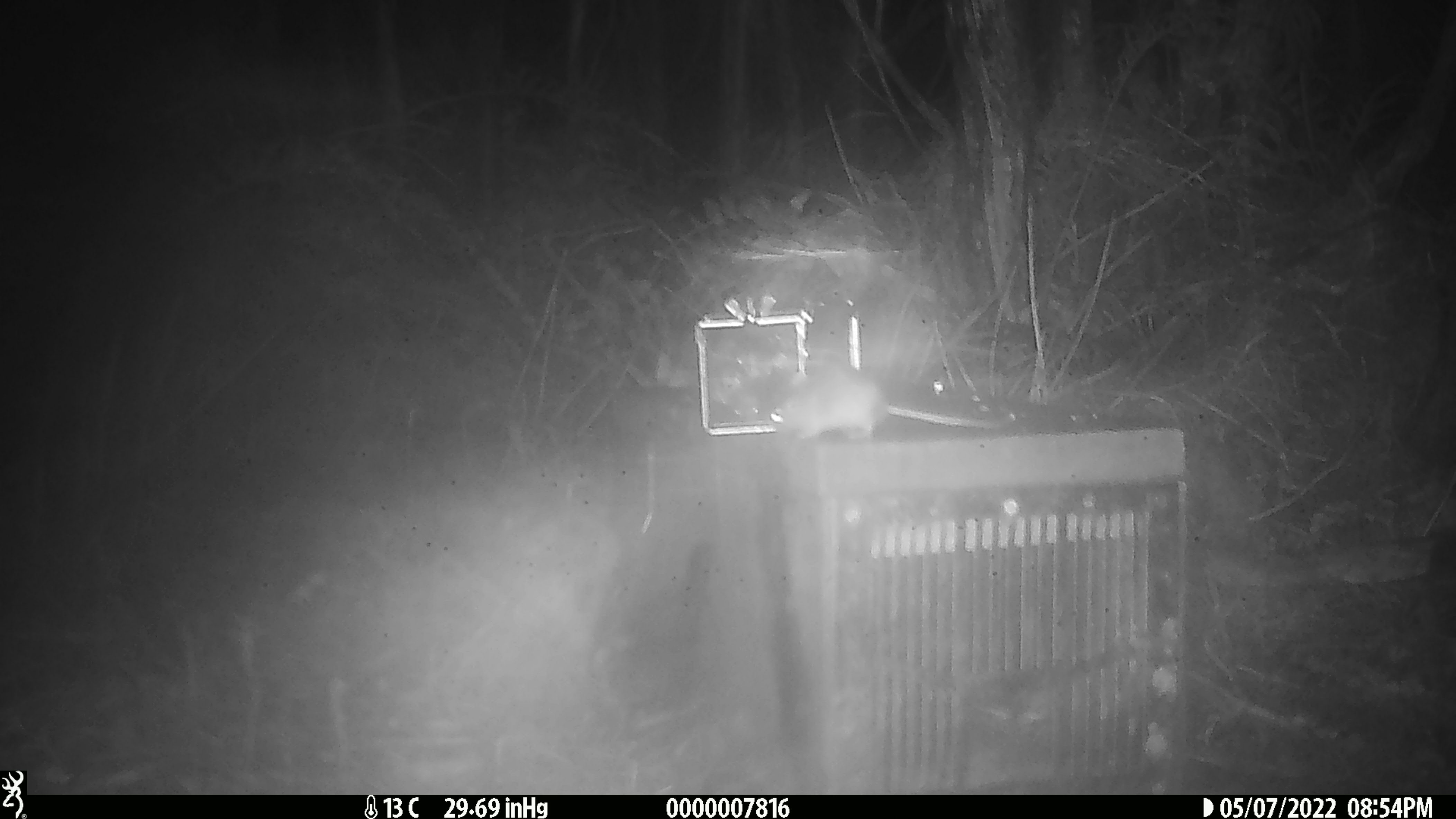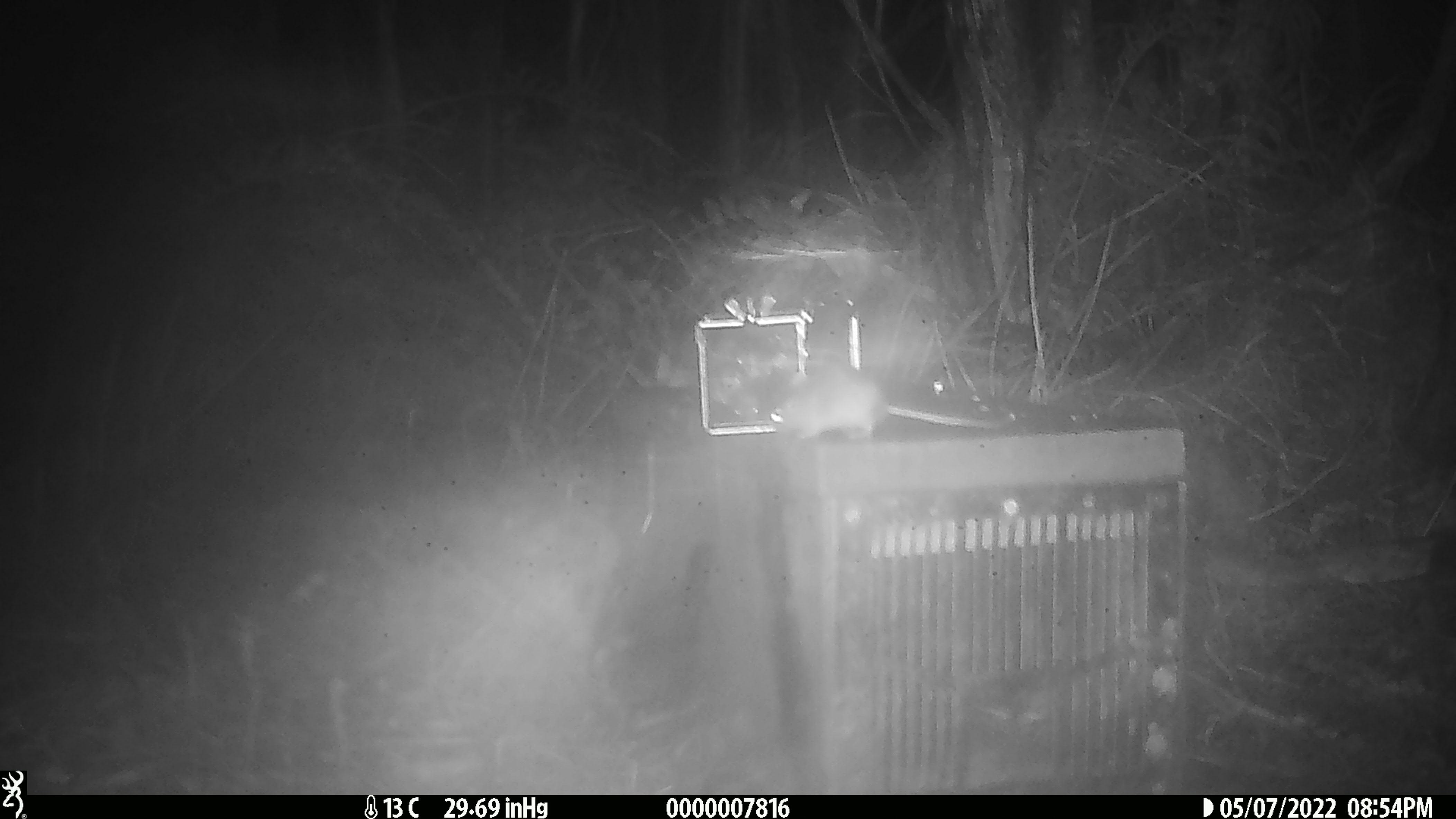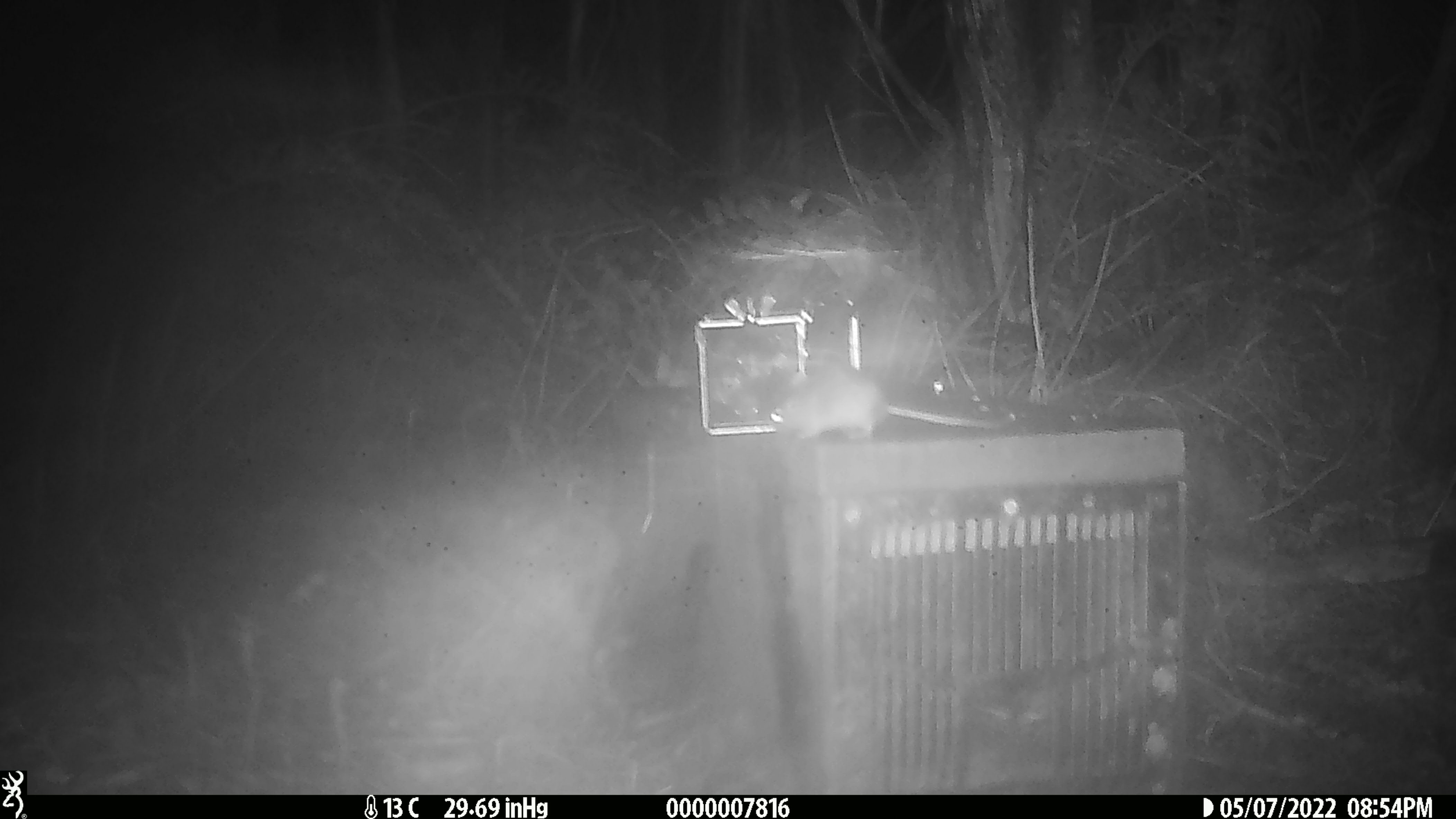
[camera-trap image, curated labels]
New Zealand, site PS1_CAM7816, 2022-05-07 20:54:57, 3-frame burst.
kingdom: Animalia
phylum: Chordata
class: Mammalia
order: Rodentia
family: Muridae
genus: Mus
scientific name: Mus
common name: mouse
Mouse (Mus).